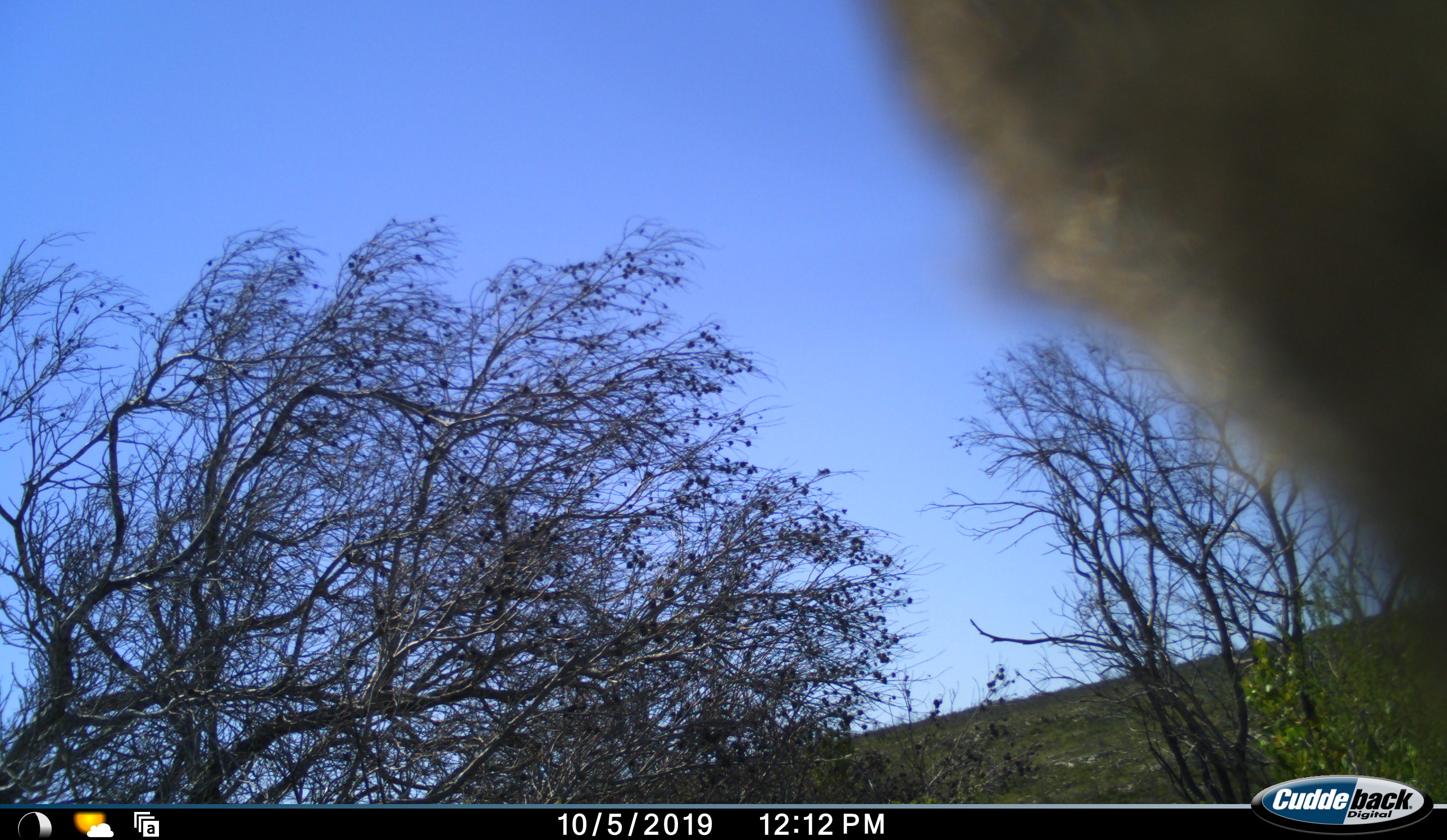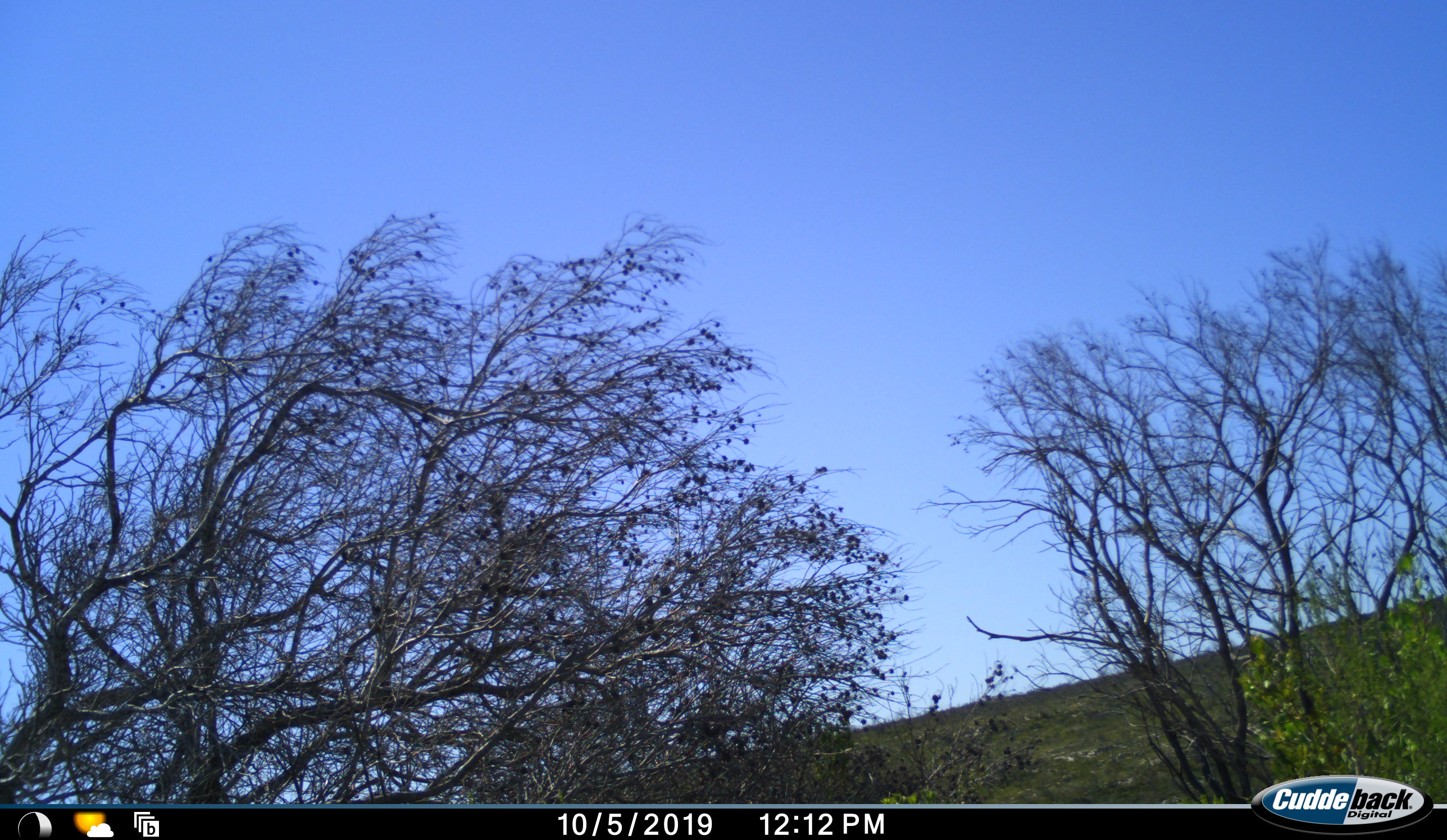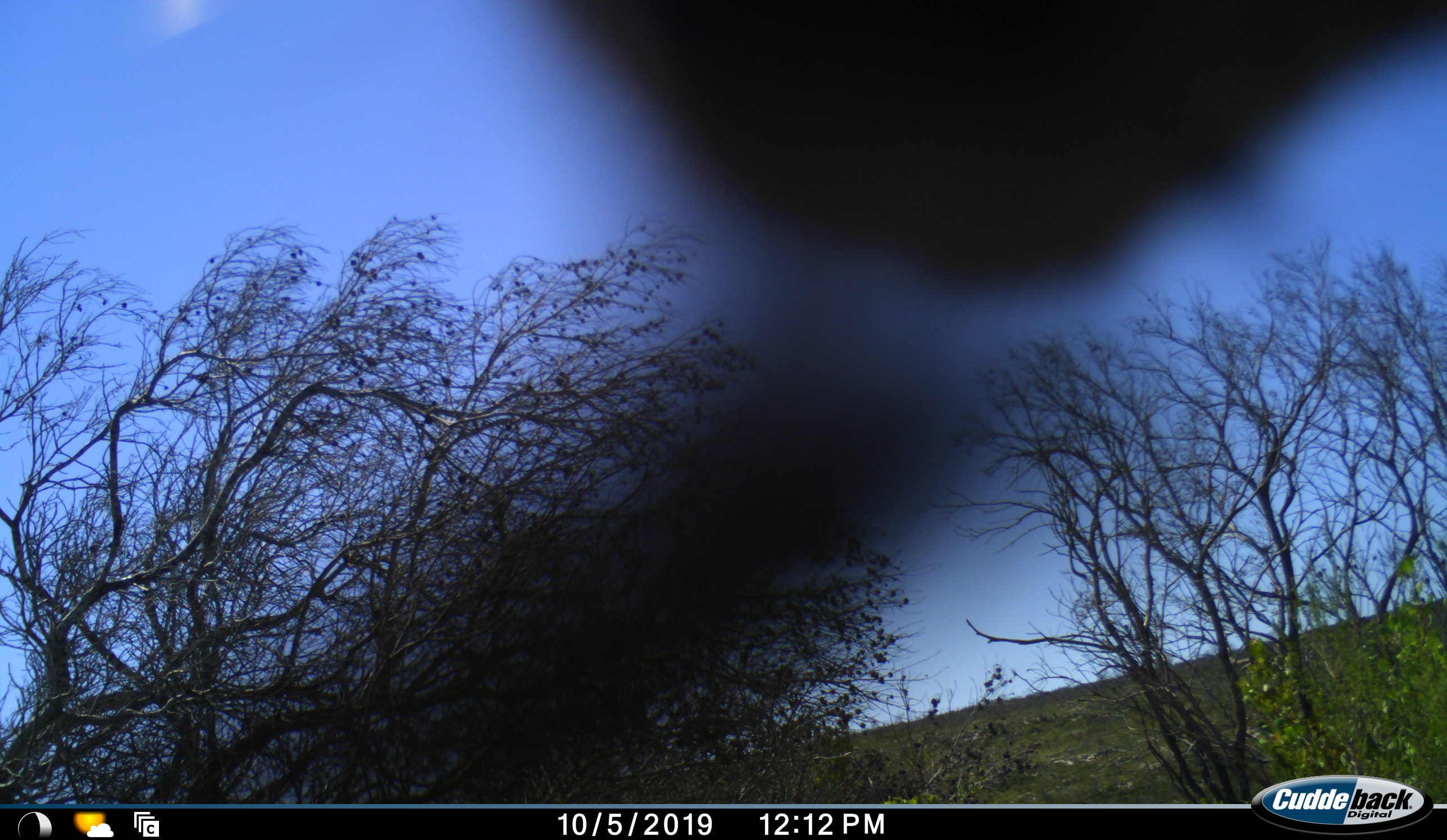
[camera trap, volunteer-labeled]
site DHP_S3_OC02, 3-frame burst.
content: unidentified animal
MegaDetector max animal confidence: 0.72